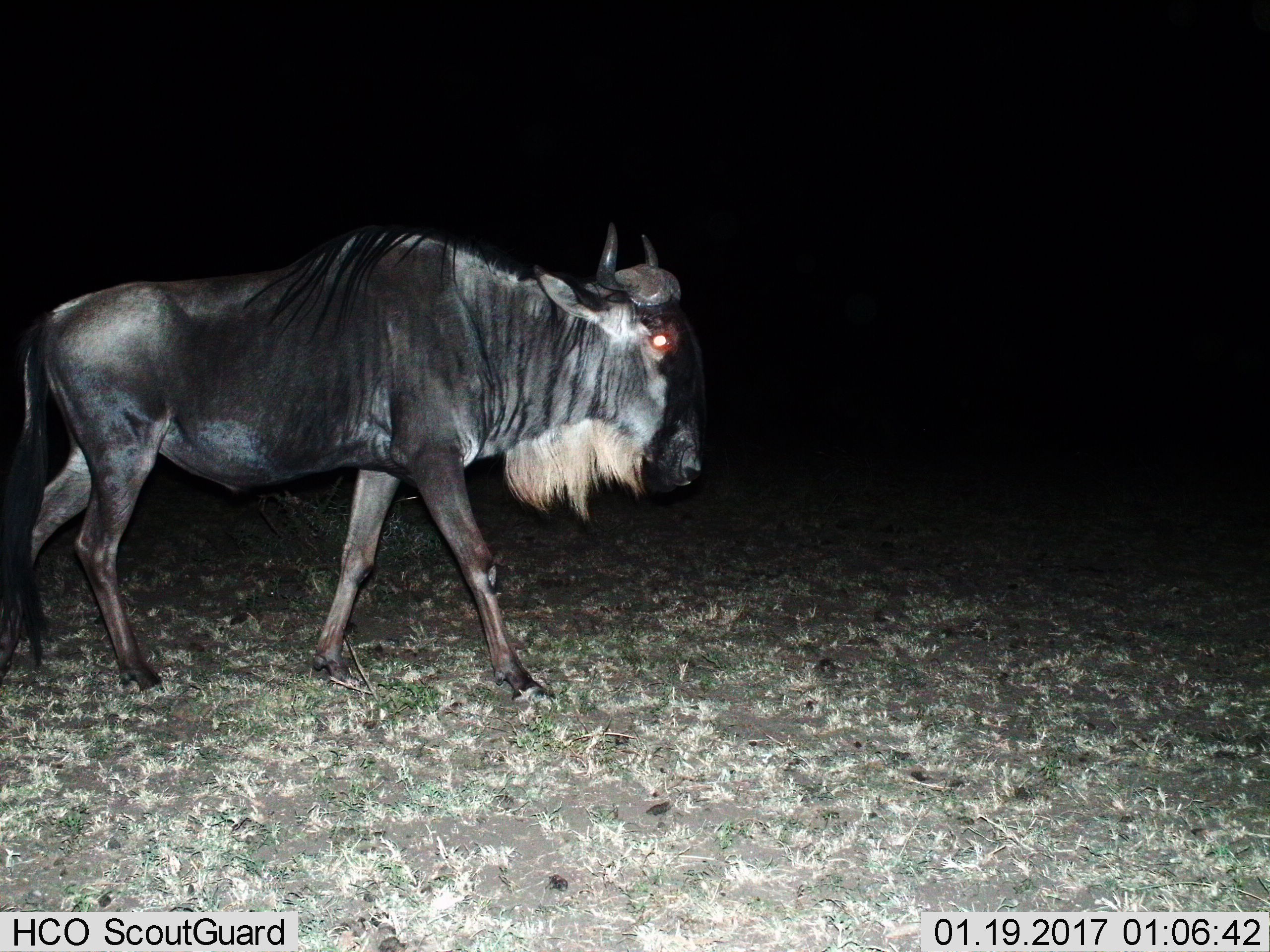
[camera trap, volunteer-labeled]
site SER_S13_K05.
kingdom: Animalia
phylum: Chordata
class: Mammalia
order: Artiodactyla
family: Bovidae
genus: Connochaetes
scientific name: Connochaetes taurinus taurinus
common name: blue wildebeest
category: wildebeestblue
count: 1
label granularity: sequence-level